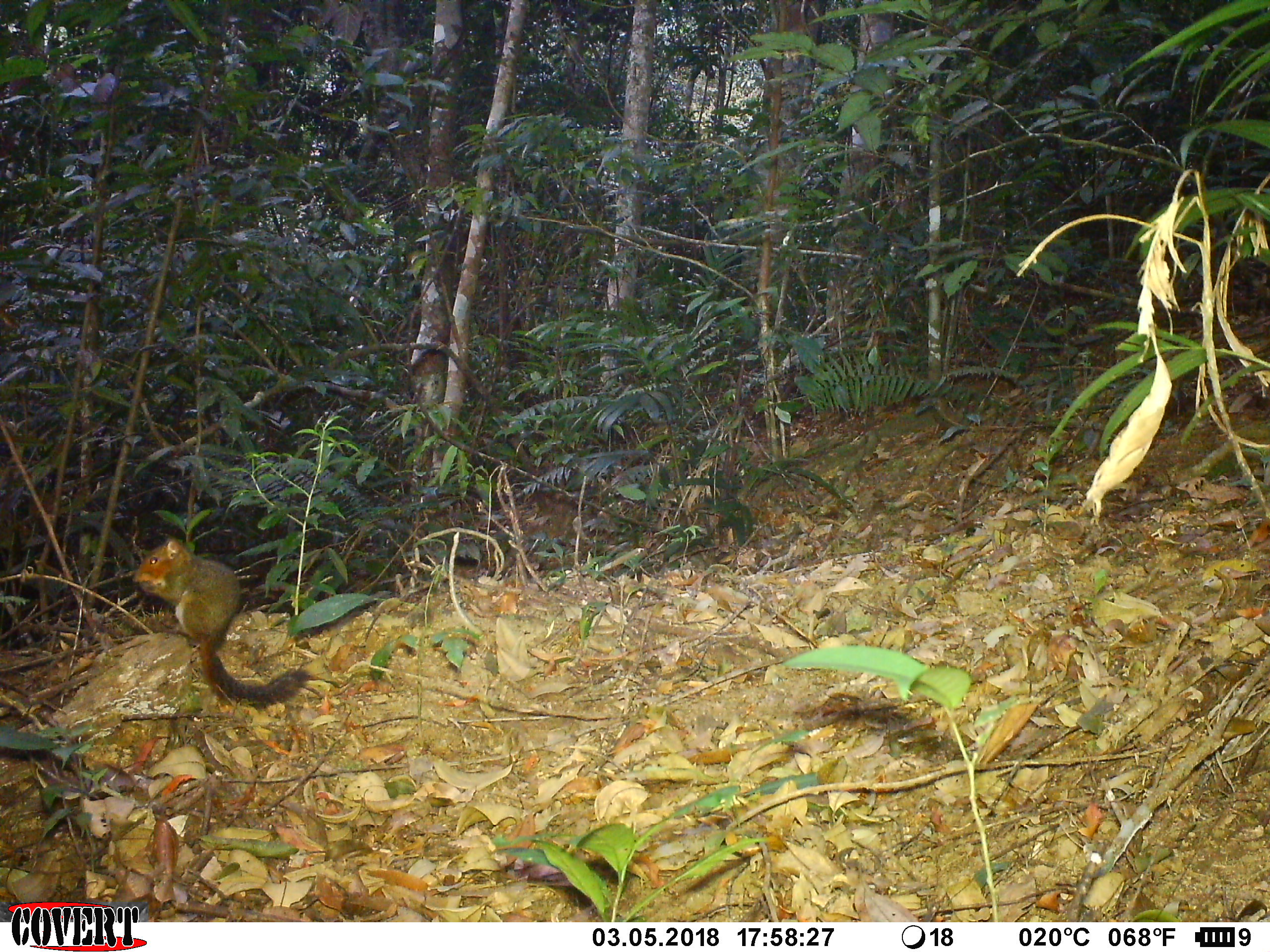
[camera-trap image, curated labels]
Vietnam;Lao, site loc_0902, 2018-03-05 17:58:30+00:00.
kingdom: Animalia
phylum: Chordata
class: Mammalia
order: Rodentia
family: Sciuridae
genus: Dremomys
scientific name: Dremomys rufigenis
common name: red-cheeked squirrel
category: red cheeked squirrel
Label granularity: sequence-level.